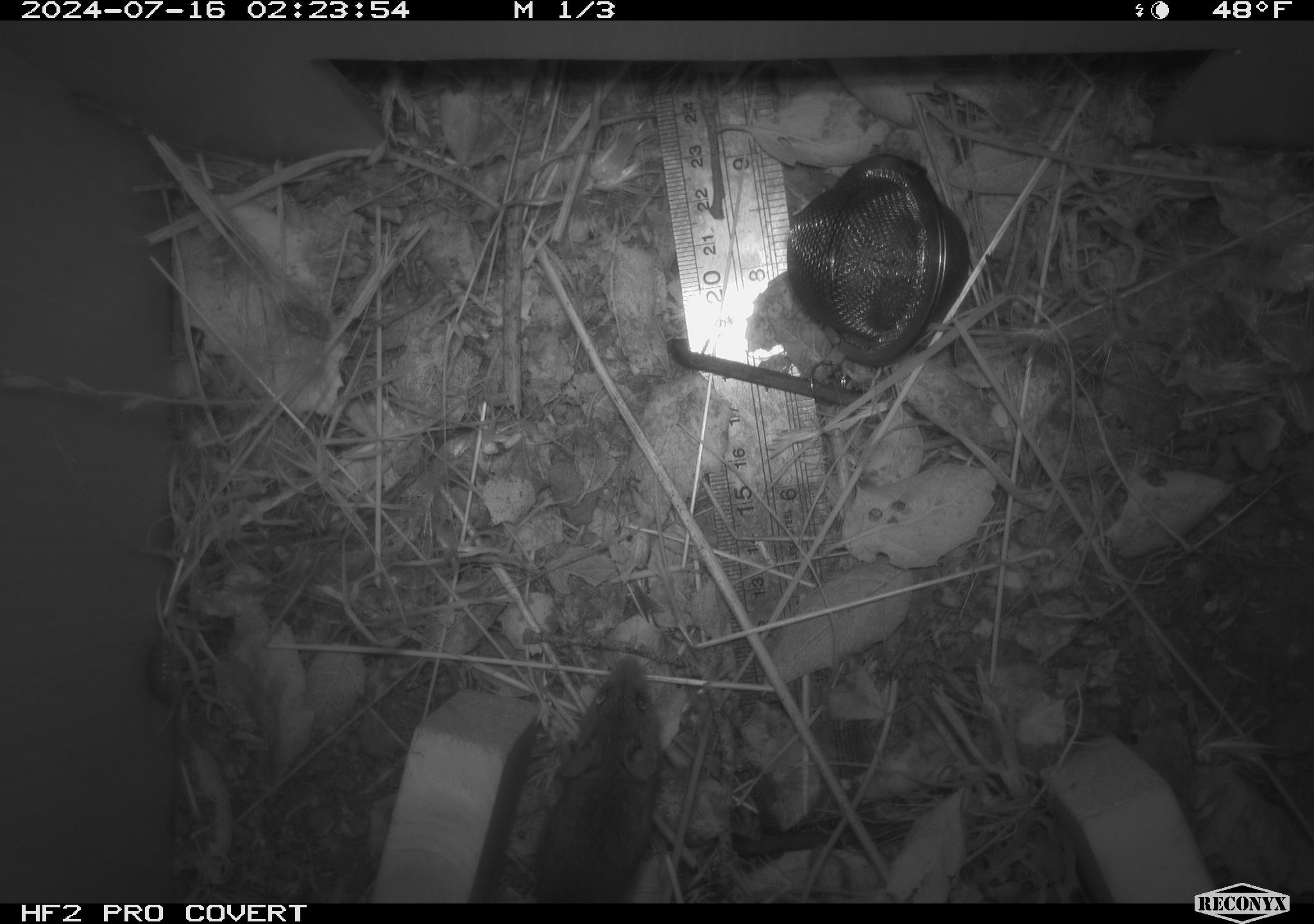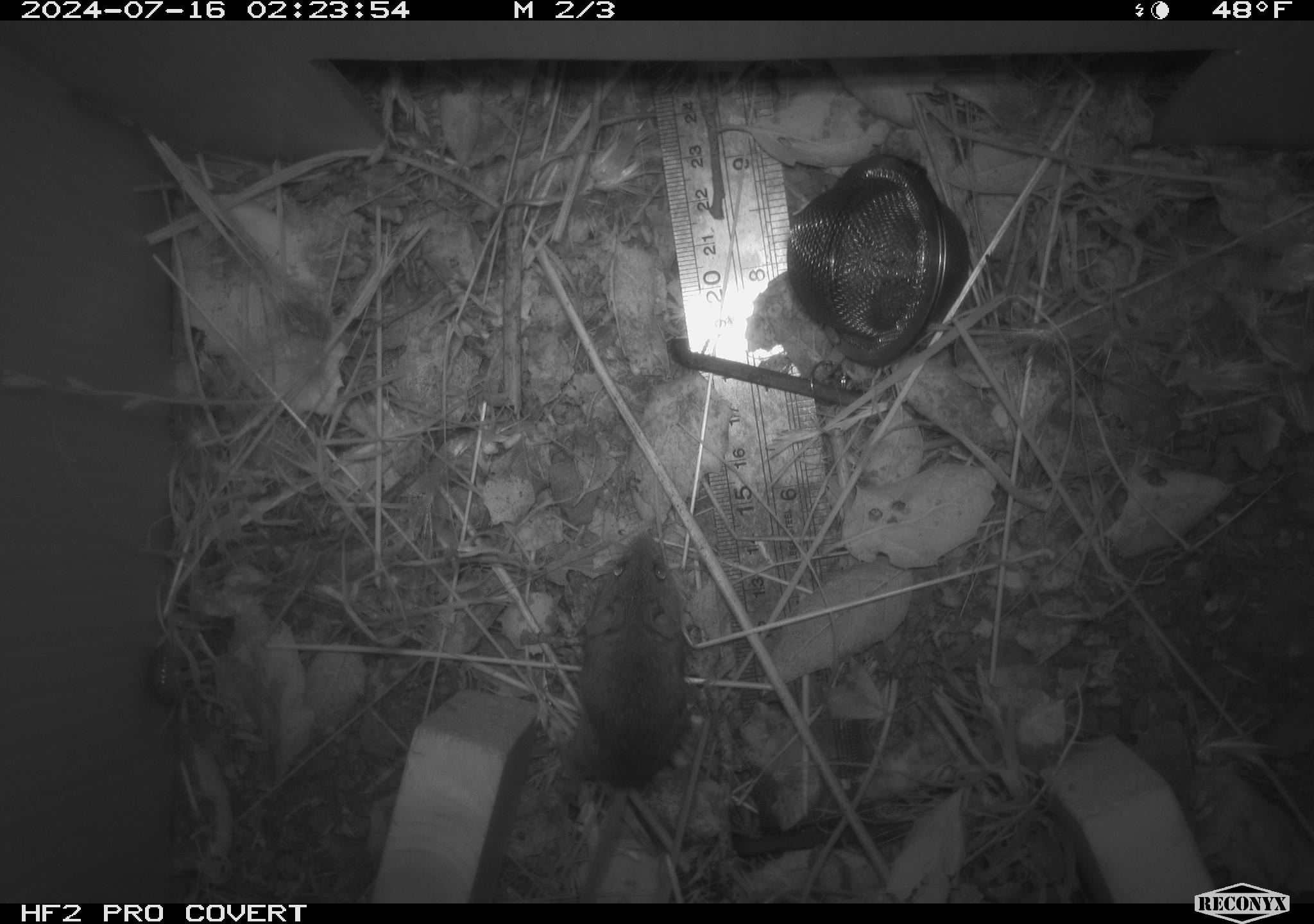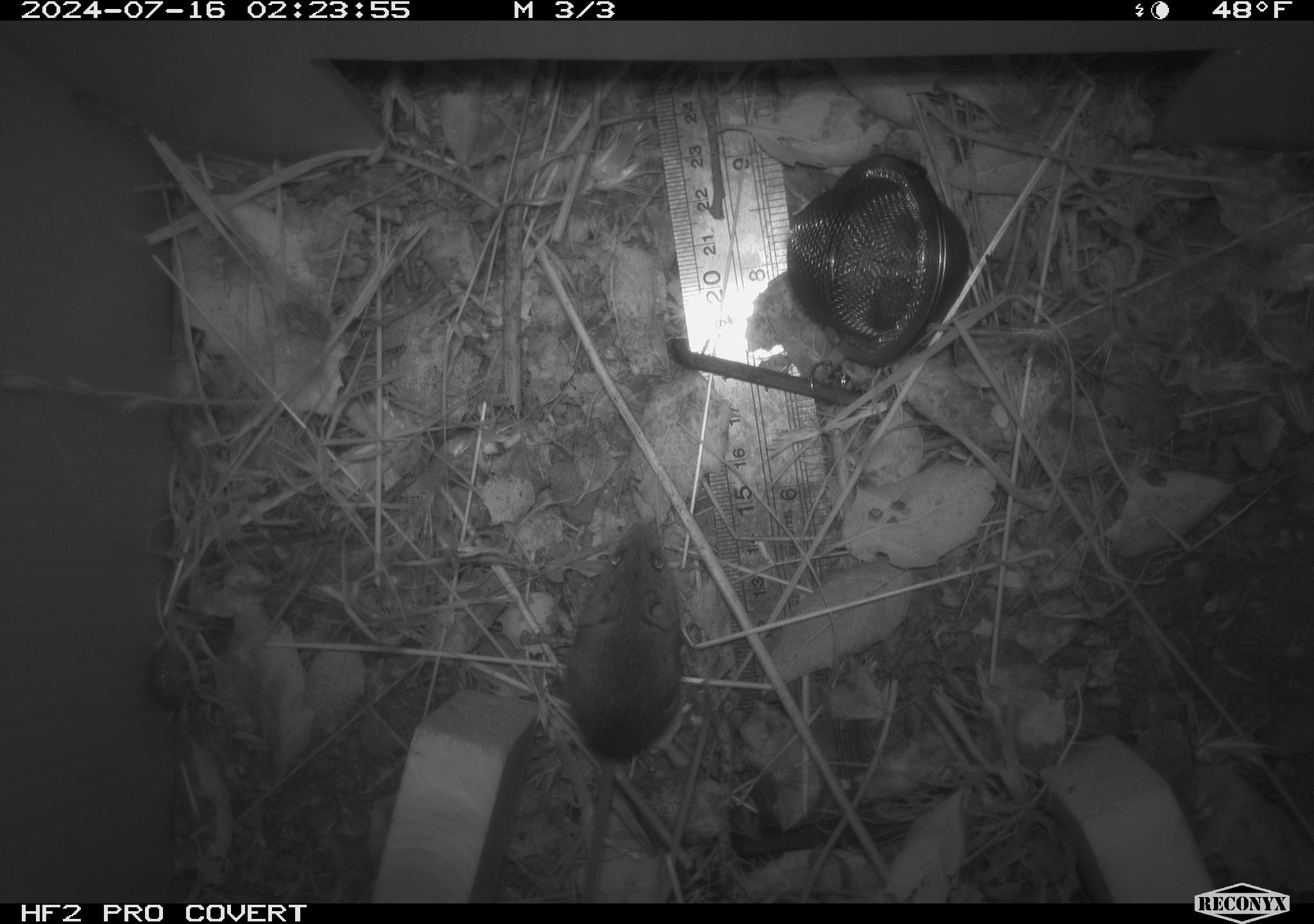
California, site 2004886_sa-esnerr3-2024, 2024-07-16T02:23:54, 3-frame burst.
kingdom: Animalia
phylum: Chordata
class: Mammalia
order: Rodentia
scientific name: Rodentia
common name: rodent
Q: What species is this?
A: Rodent (Rodentia).